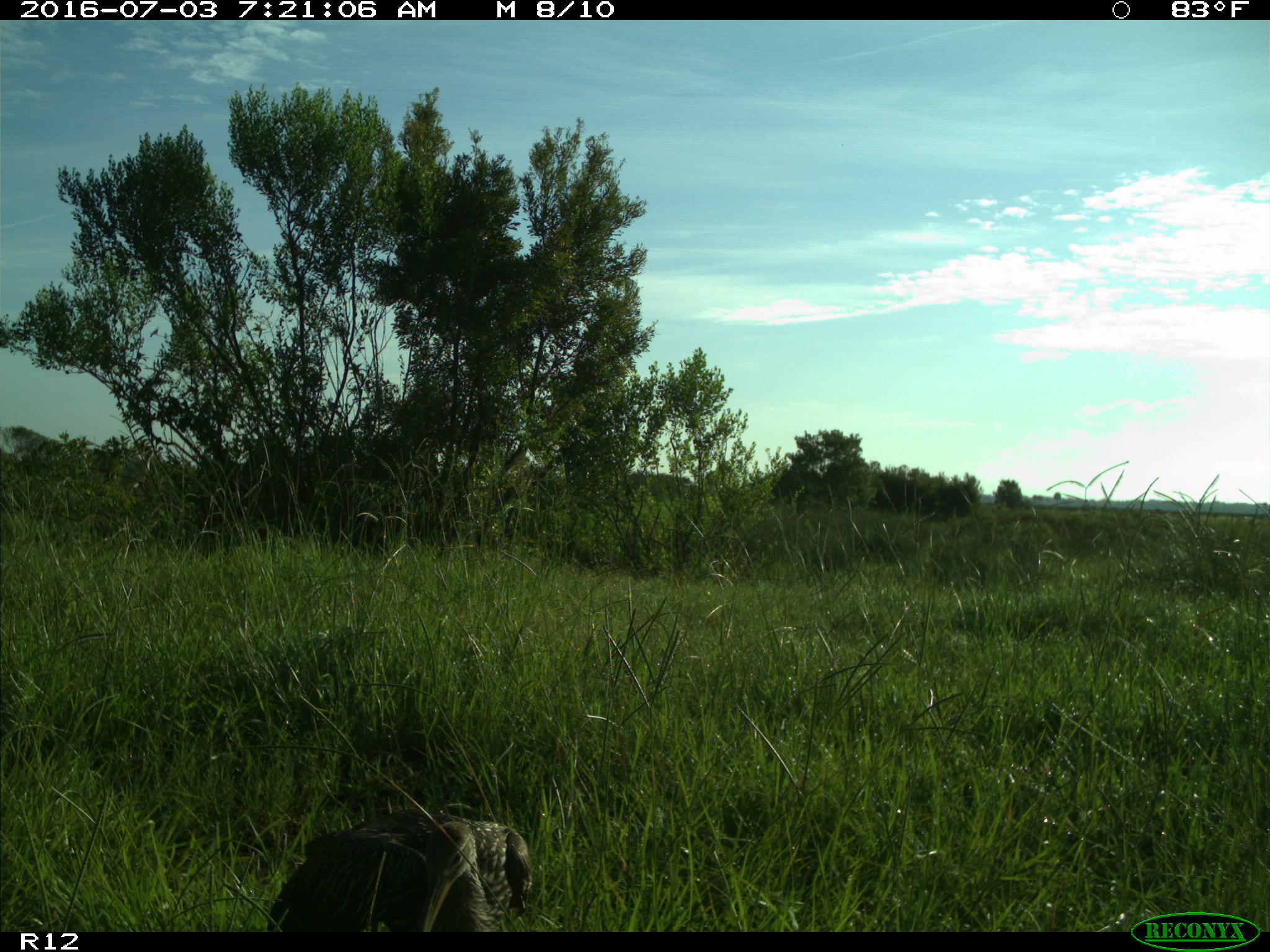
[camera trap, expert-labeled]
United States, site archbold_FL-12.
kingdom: Animalia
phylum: Chordata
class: Aves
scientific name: Aves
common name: birds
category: unidentified bird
Unidentified bird (birds) (Aves).